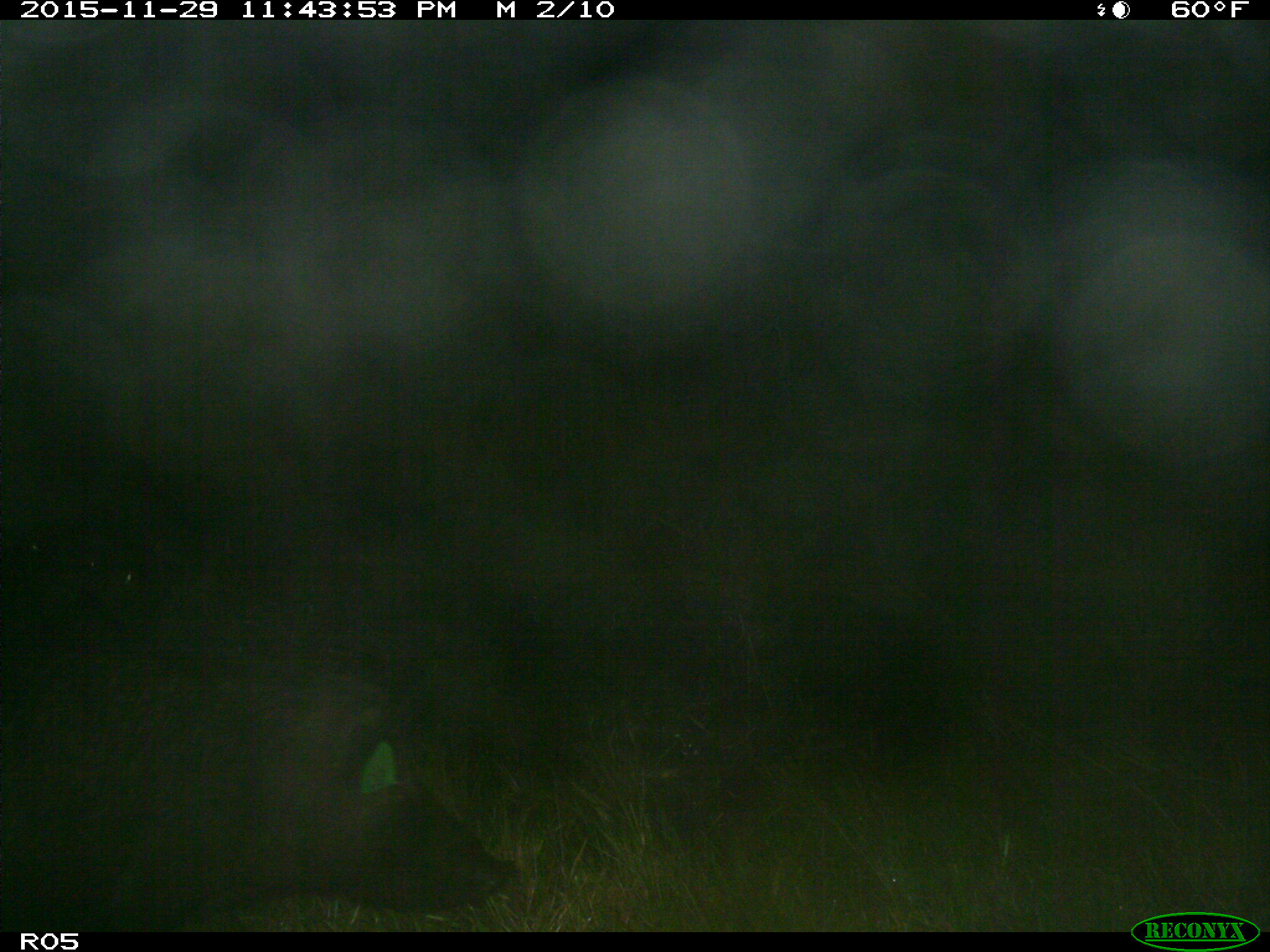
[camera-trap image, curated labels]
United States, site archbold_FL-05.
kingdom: Animalia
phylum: Chordata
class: Mammalia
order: Artiodactyla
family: Suidae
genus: Sus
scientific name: Sus scrofa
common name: wild boar